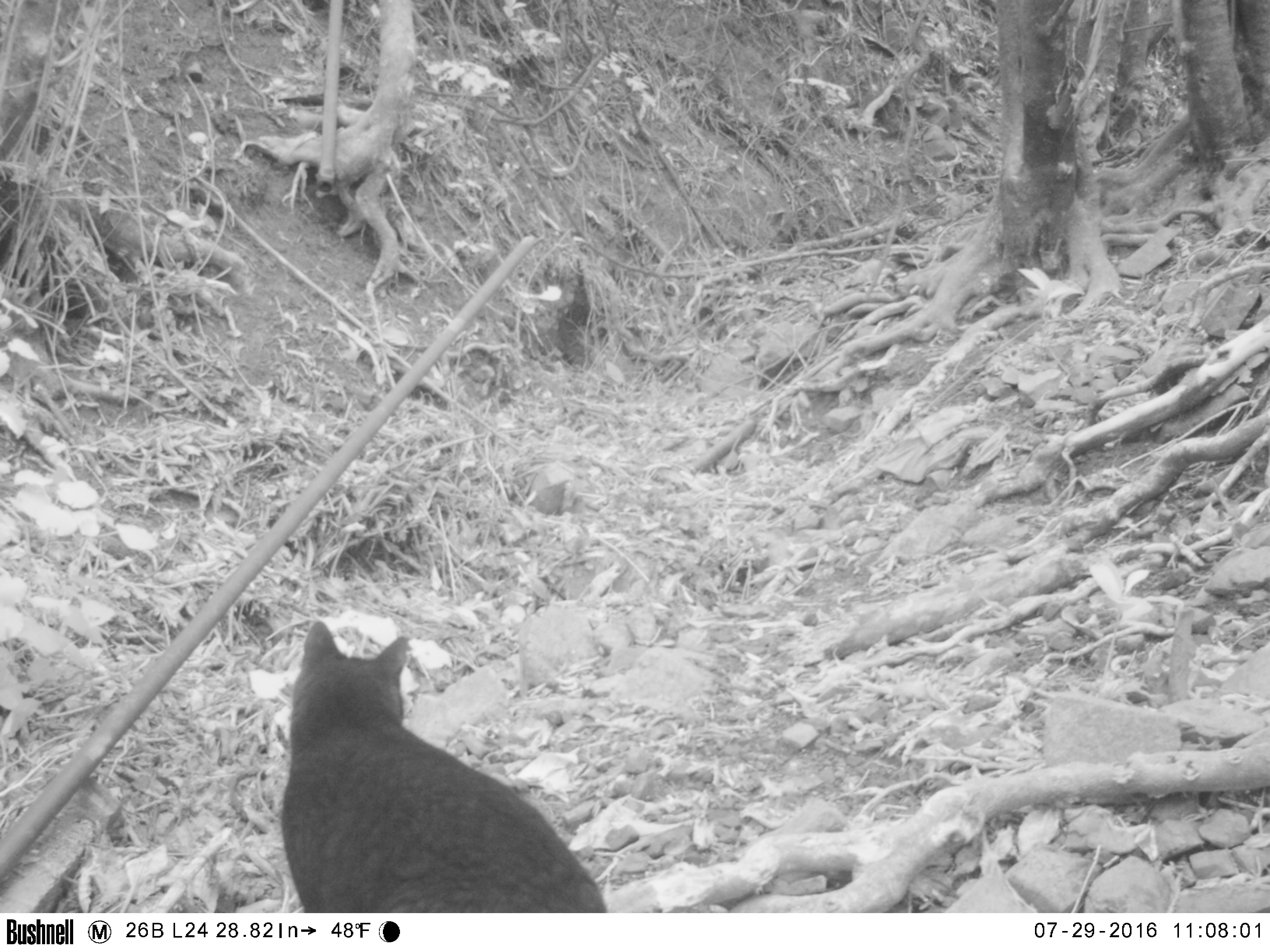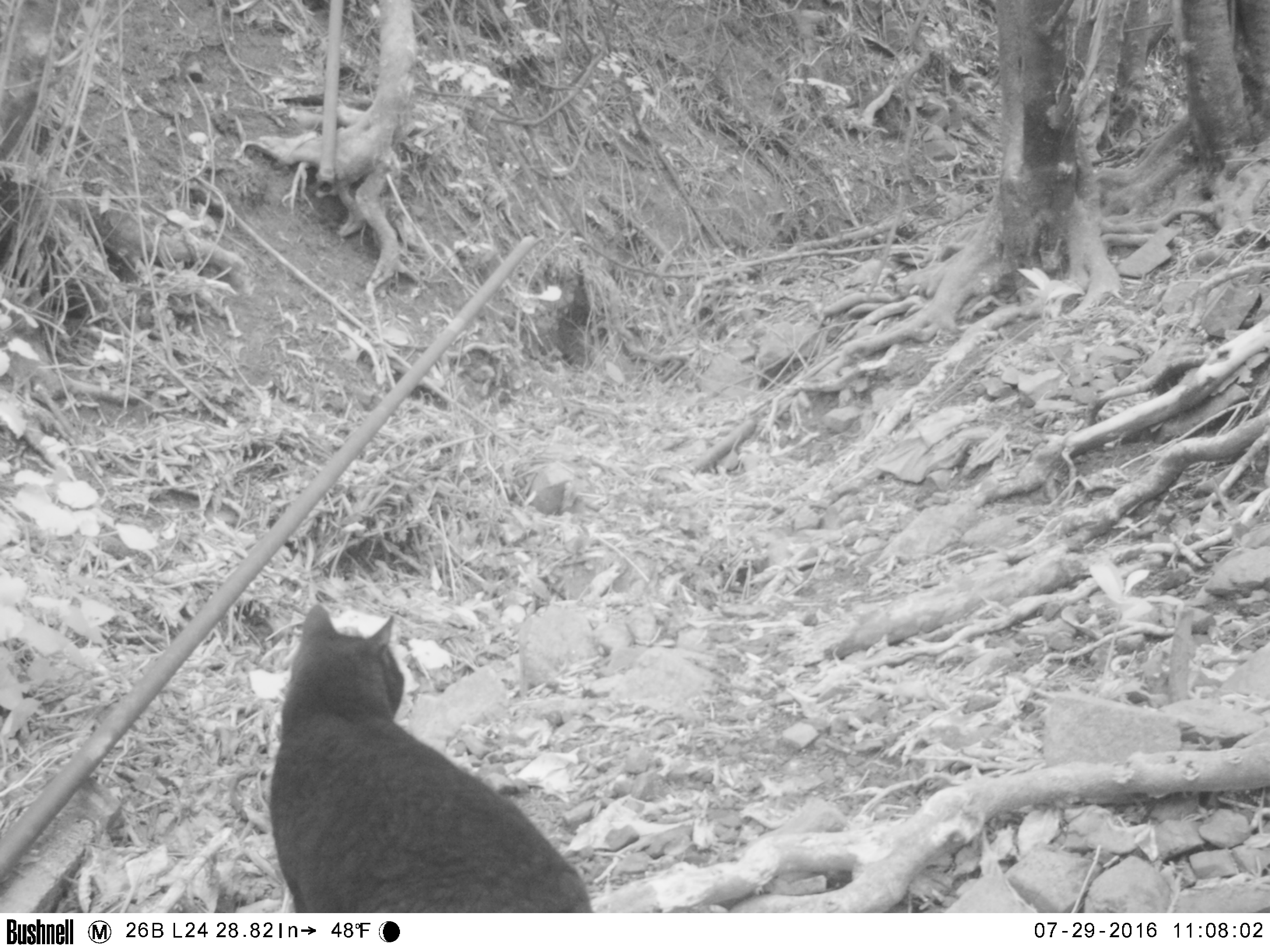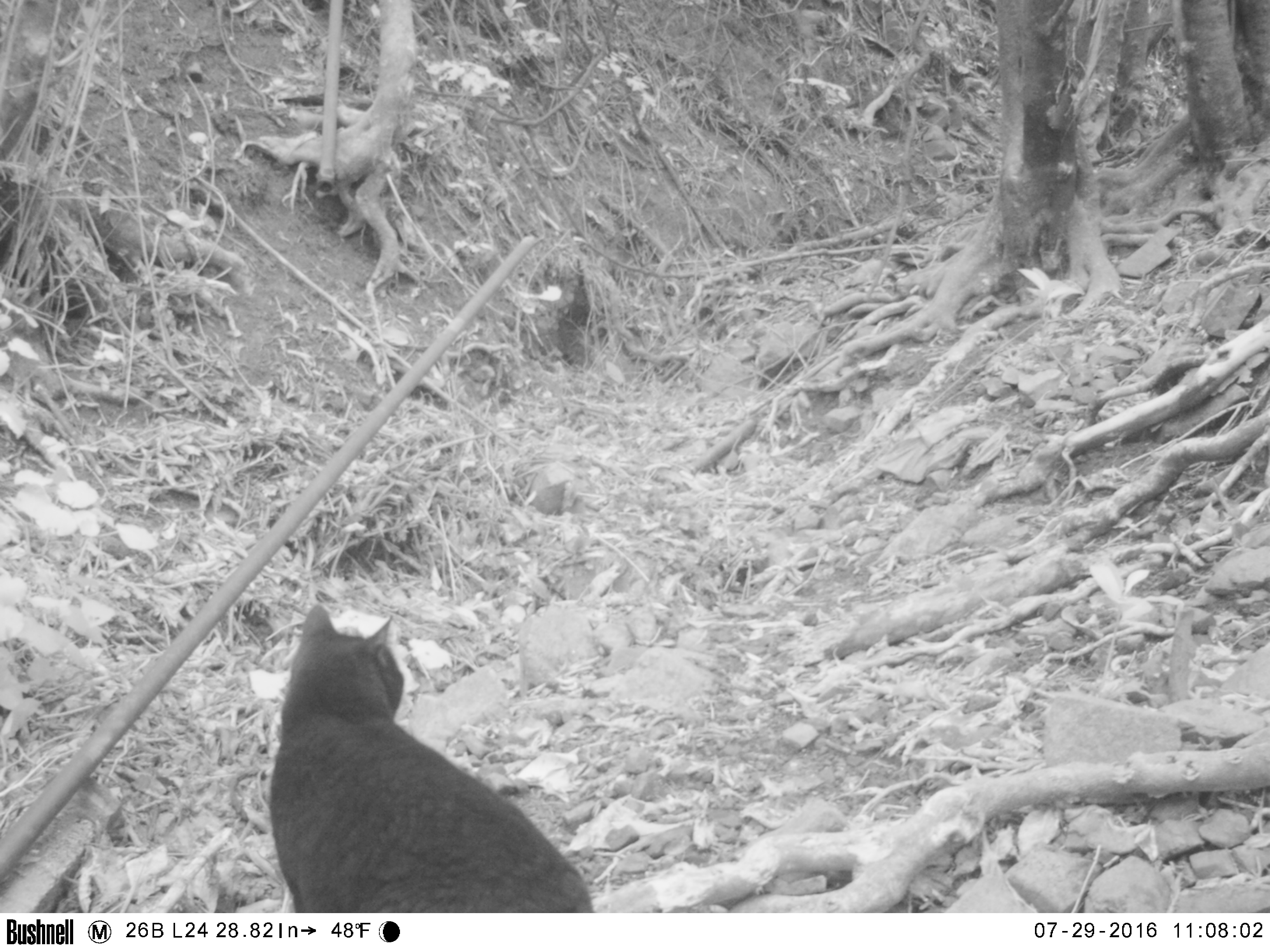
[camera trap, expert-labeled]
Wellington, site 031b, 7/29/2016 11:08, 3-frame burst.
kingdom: Animalia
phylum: Chordata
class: Mammalia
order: Carnivora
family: Felidae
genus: Felis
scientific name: Felis catus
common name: cat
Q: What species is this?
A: Cat (Felis catus).